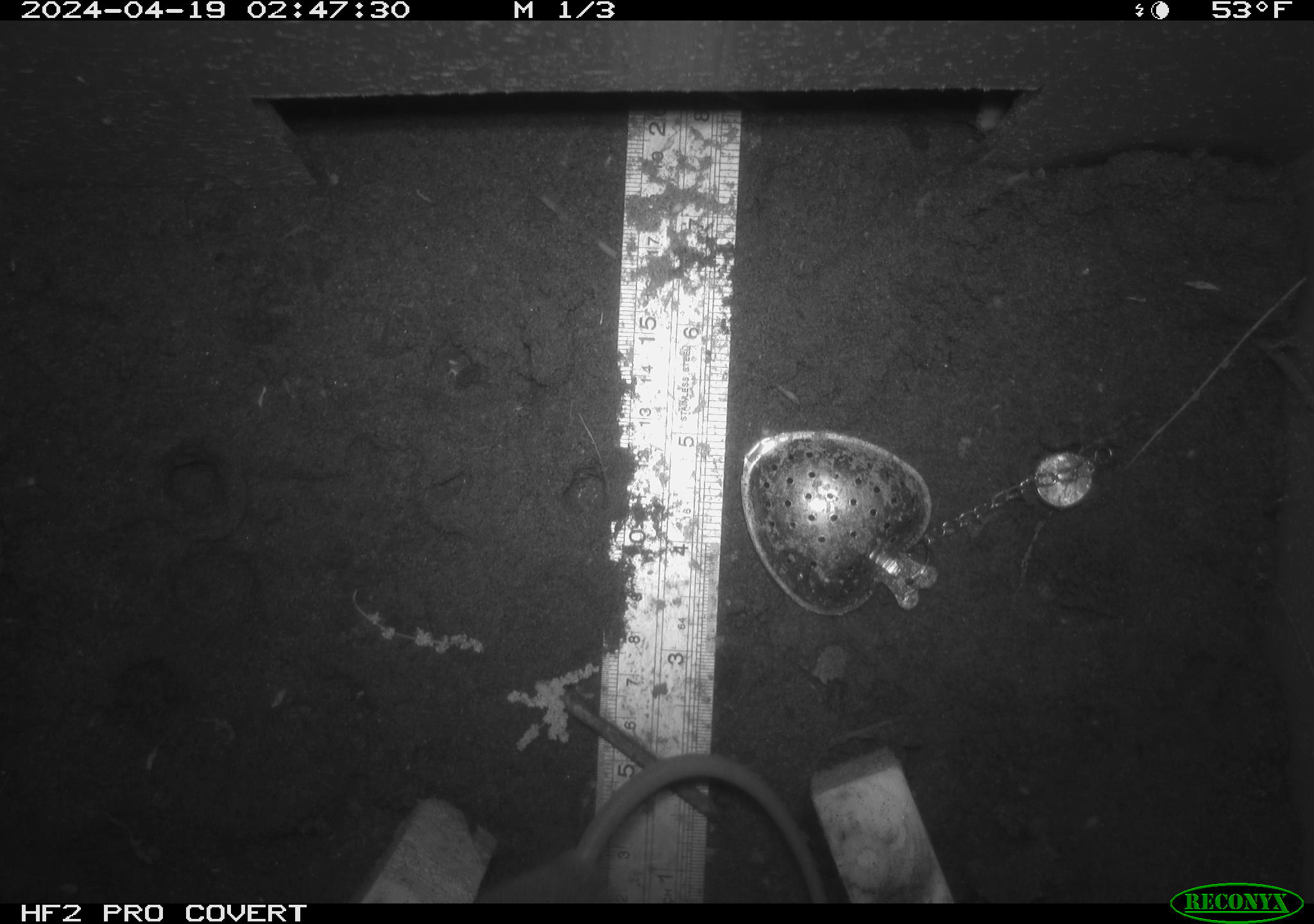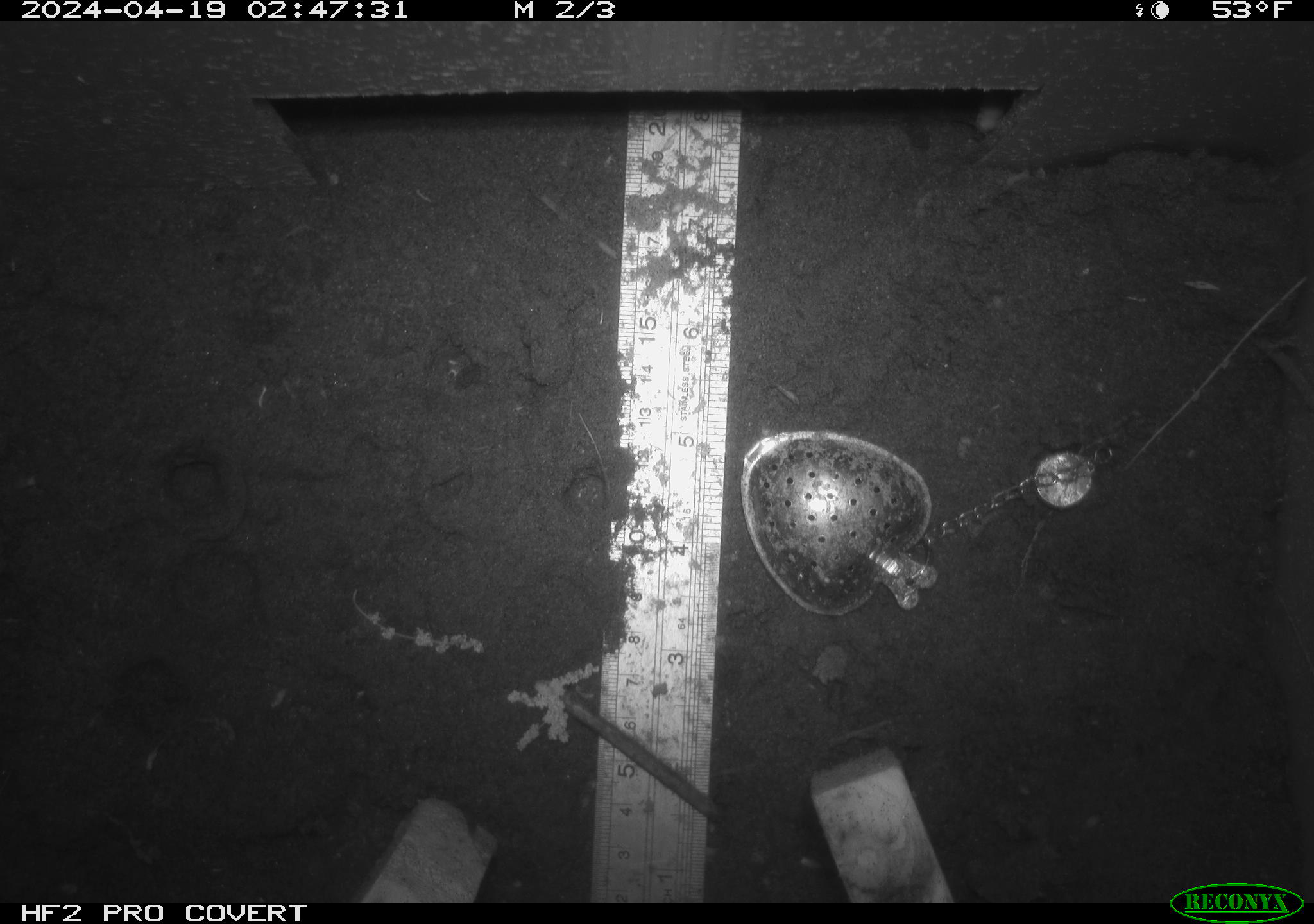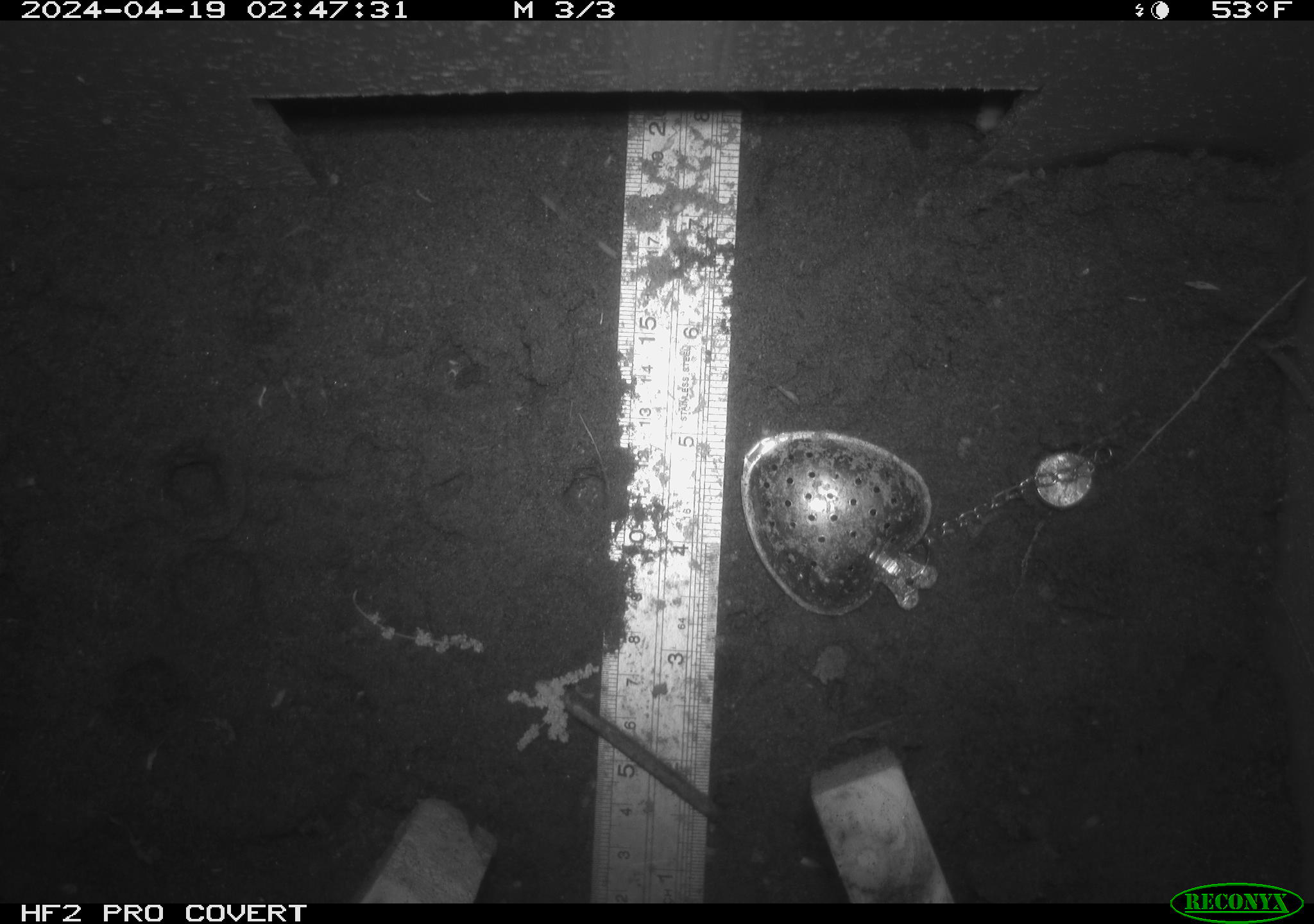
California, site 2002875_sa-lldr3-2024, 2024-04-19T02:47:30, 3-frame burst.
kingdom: Animalia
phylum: Chordata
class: Mammalia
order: Rodentia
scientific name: Rodentia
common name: rodent